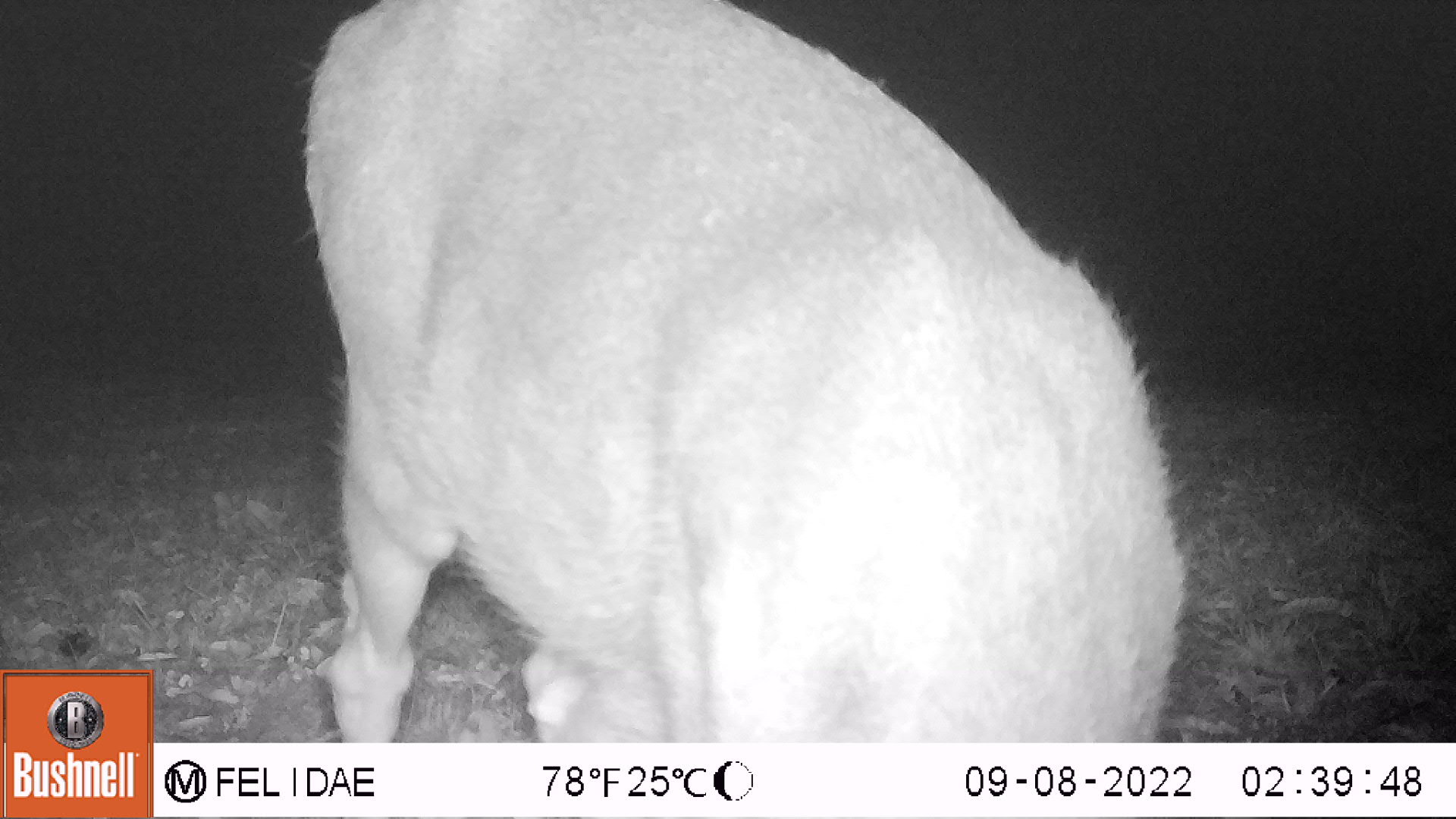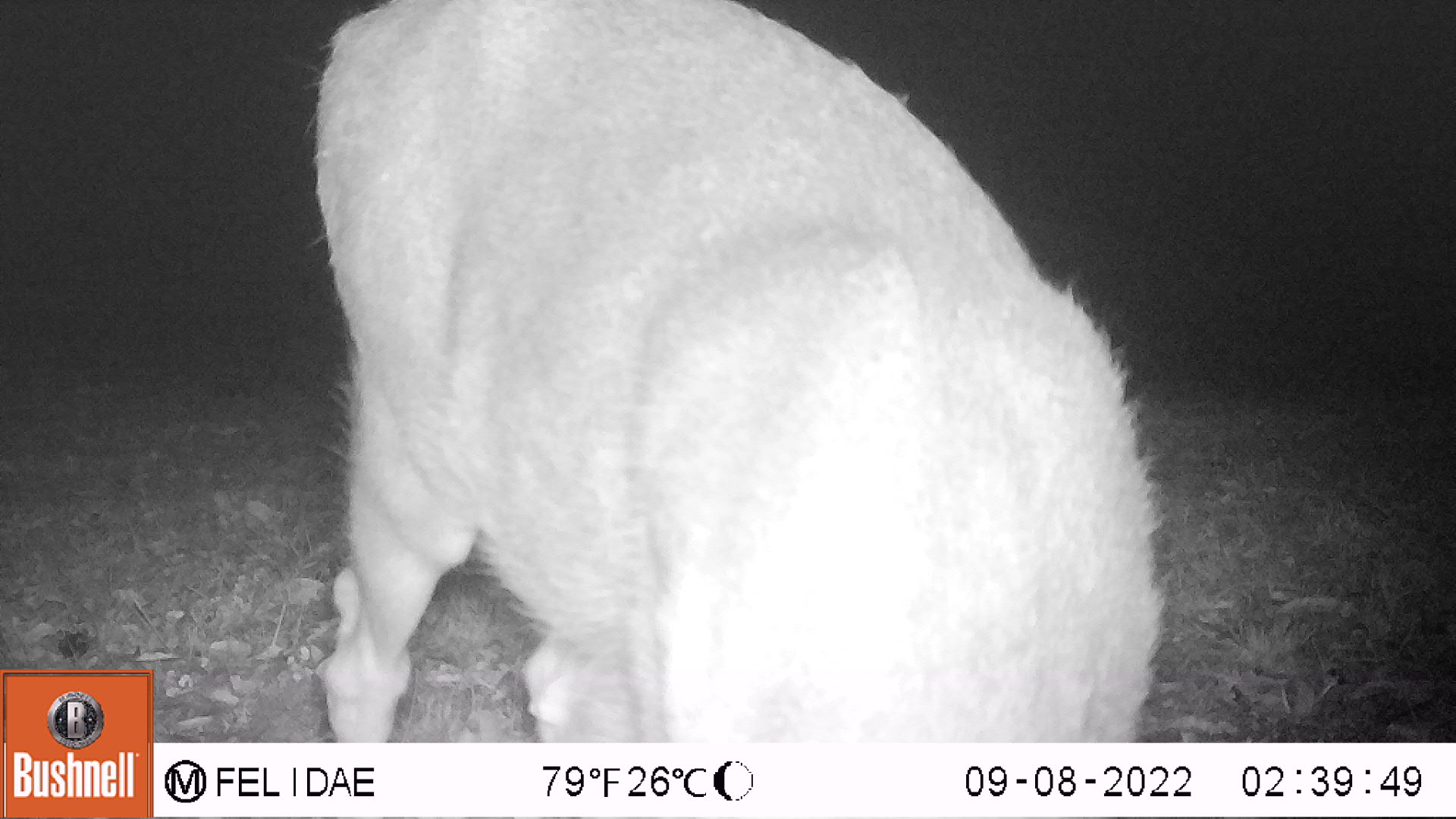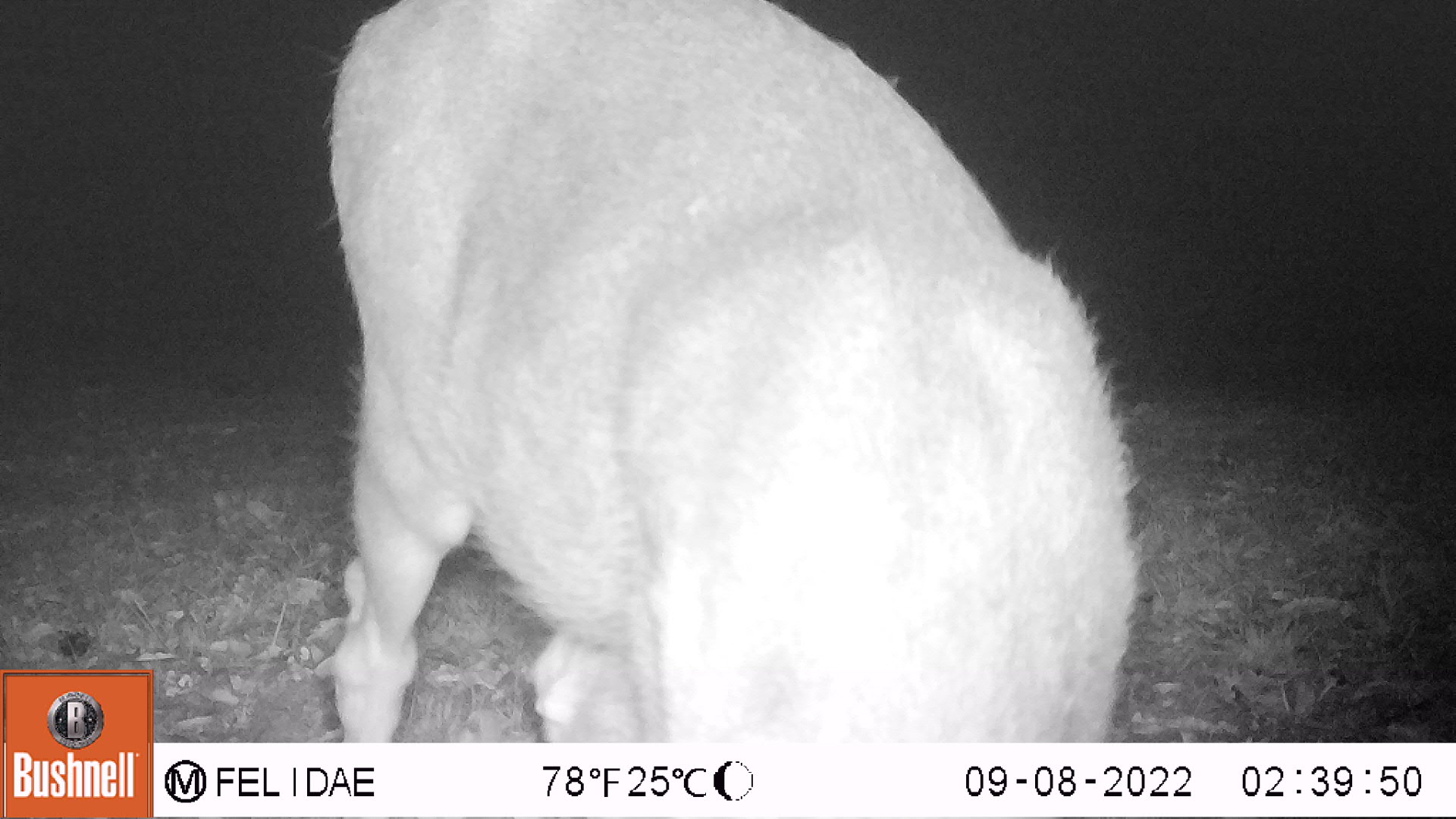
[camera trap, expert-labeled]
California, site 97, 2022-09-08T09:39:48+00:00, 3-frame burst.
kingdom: Animalia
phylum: Chordata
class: Mammalia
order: Artiodactyla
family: Cervidae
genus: Odocoileus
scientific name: Odocoileus hemionus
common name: mule deer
Mule deer (Odocoileus hemionus).